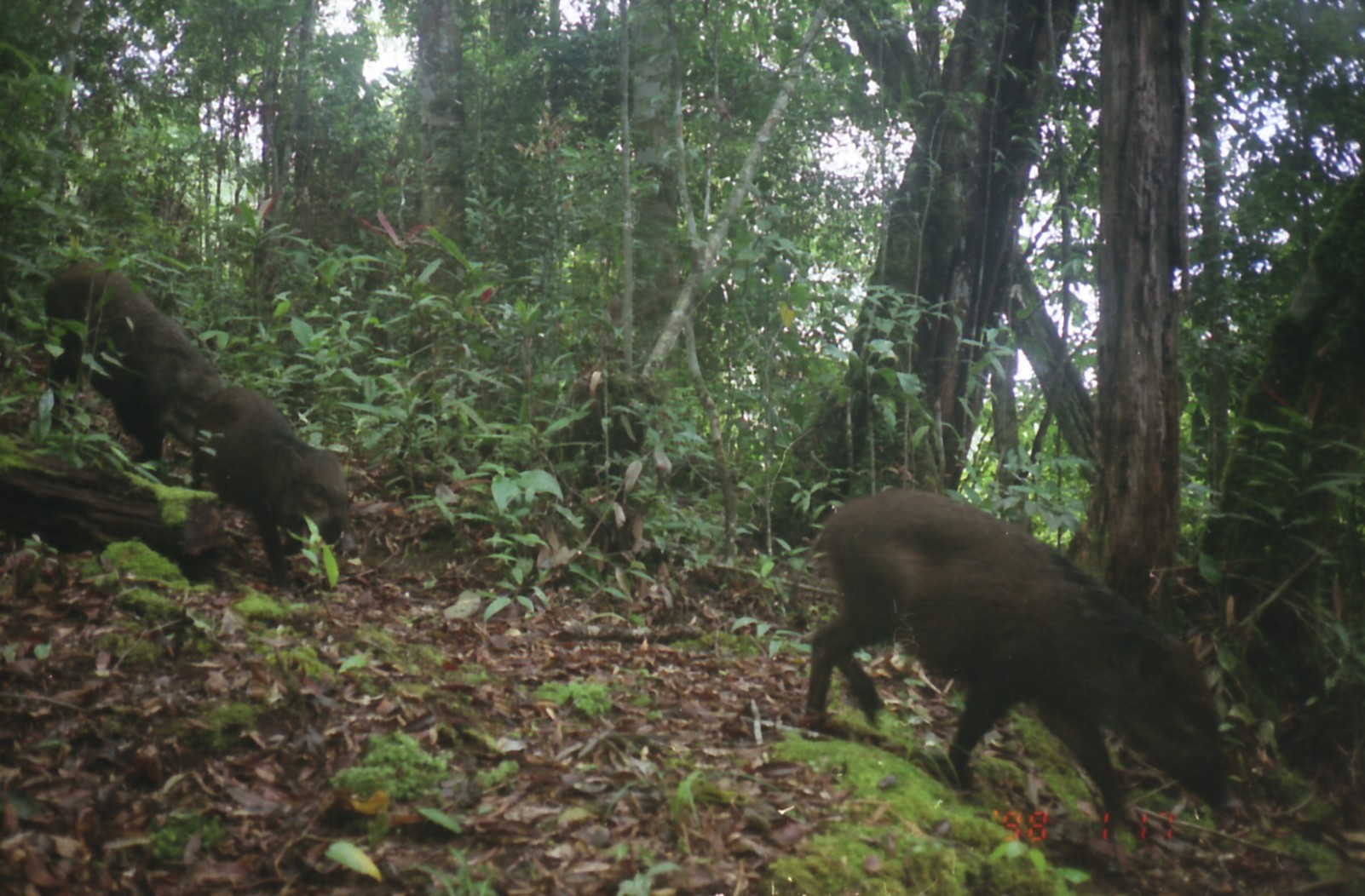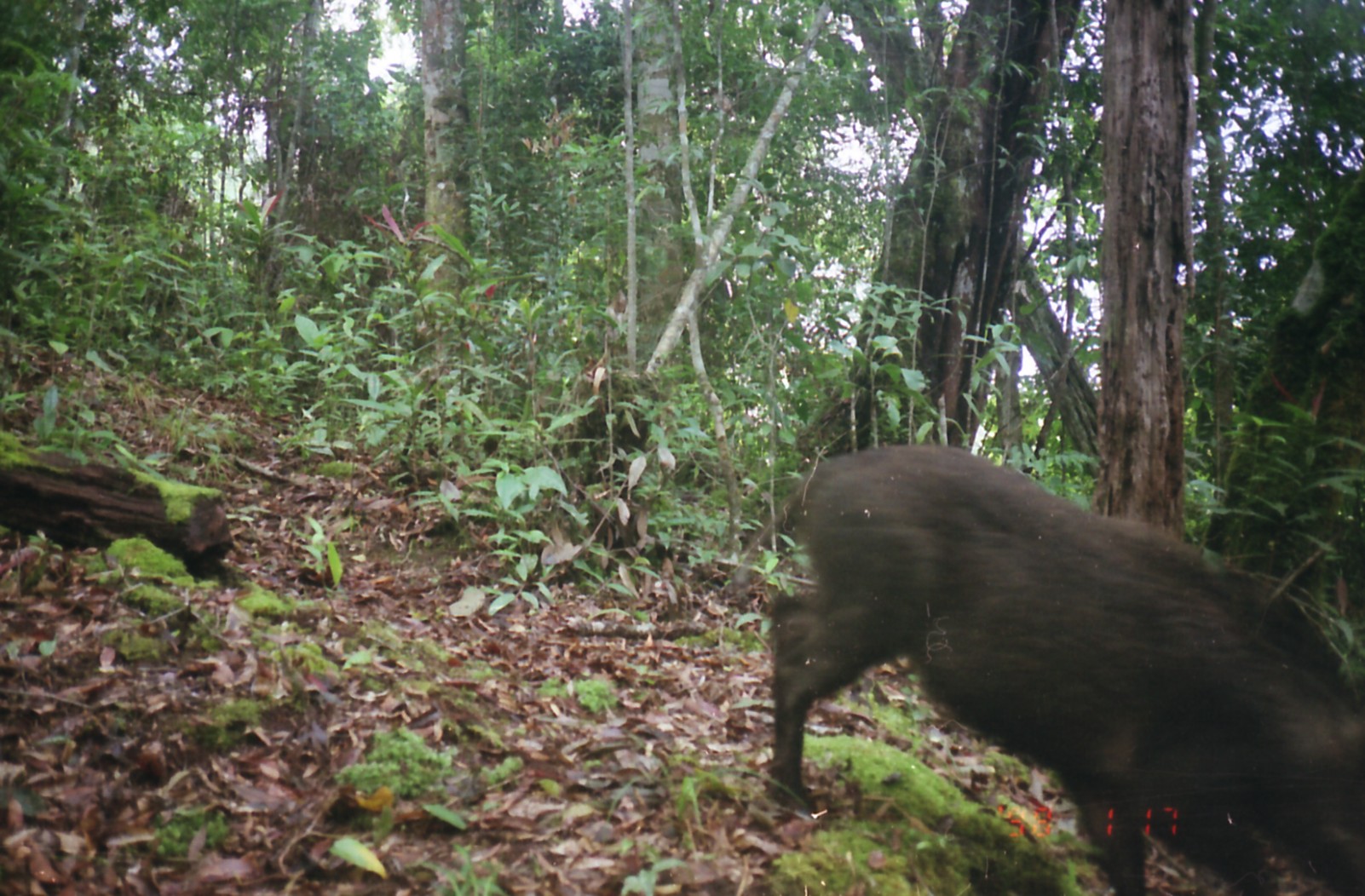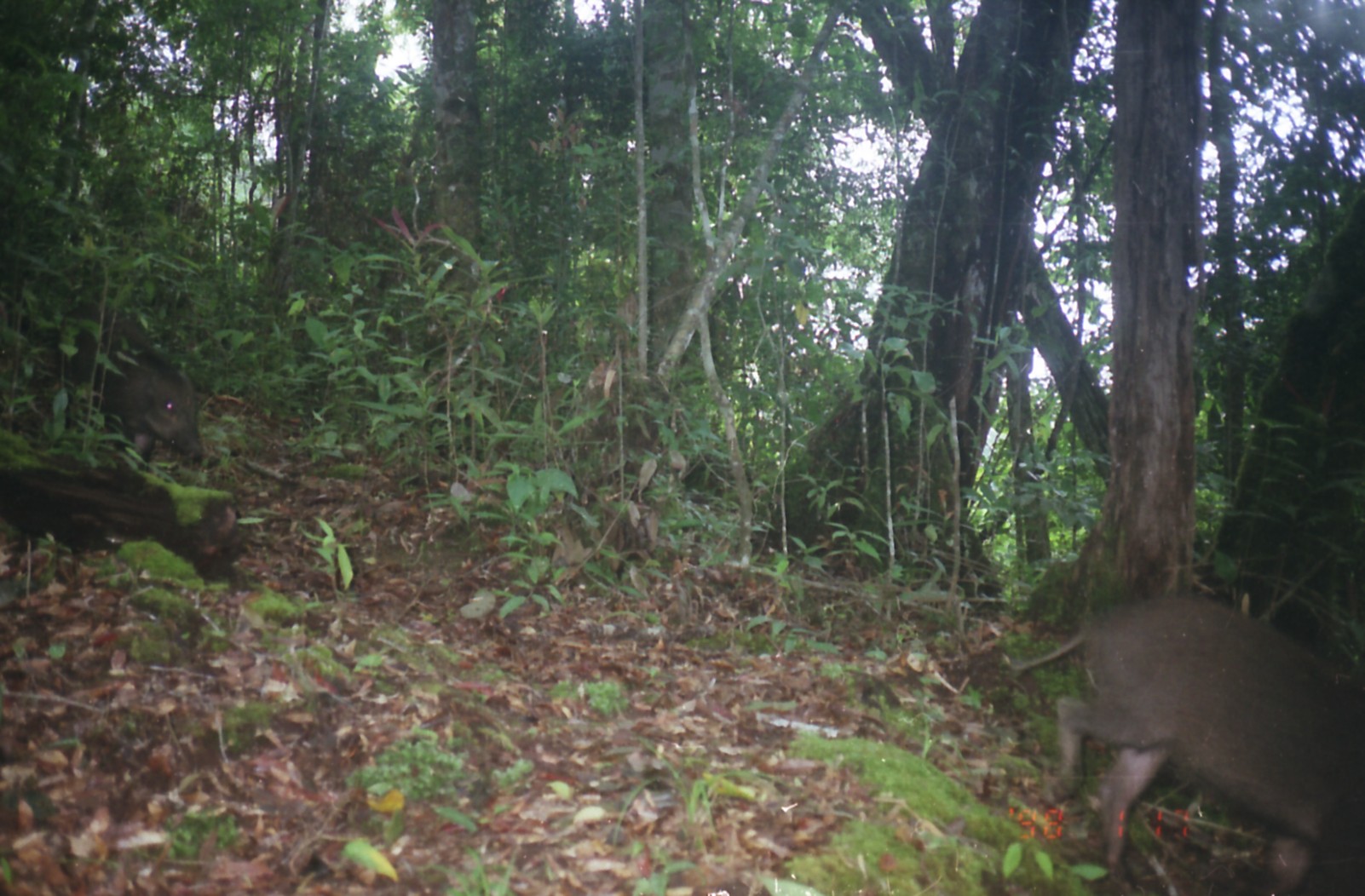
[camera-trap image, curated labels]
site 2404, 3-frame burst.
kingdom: Animalia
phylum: Chordata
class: Mammalia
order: Artiodactyla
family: Suidae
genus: Sus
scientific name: Sus scrofa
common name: wild boar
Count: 3.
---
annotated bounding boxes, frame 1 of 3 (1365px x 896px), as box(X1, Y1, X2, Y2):
sus scrofa: box(801, 482, 1234, 847); box(43, 261, 235, 492); box(186, 385, 359, 595)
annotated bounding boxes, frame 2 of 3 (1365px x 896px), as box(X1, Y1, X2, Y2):
sus scrofa: box(767, 440, 1365, 896)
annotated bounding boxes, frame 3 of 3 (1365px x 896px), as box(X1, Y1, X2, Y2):
sus scrofa: box(1005, 595, 1365, 896); box(11, 297, 206, 461)